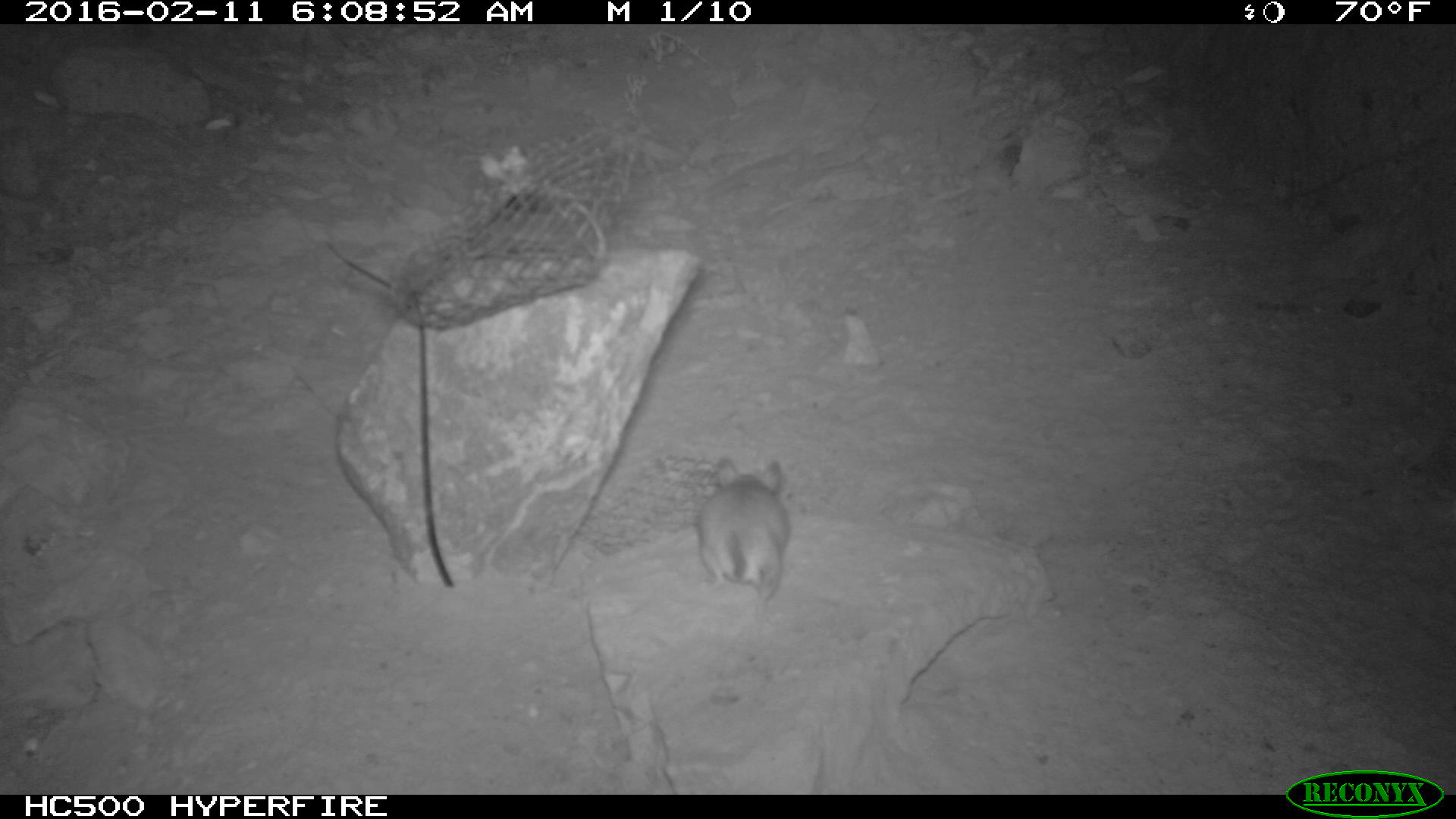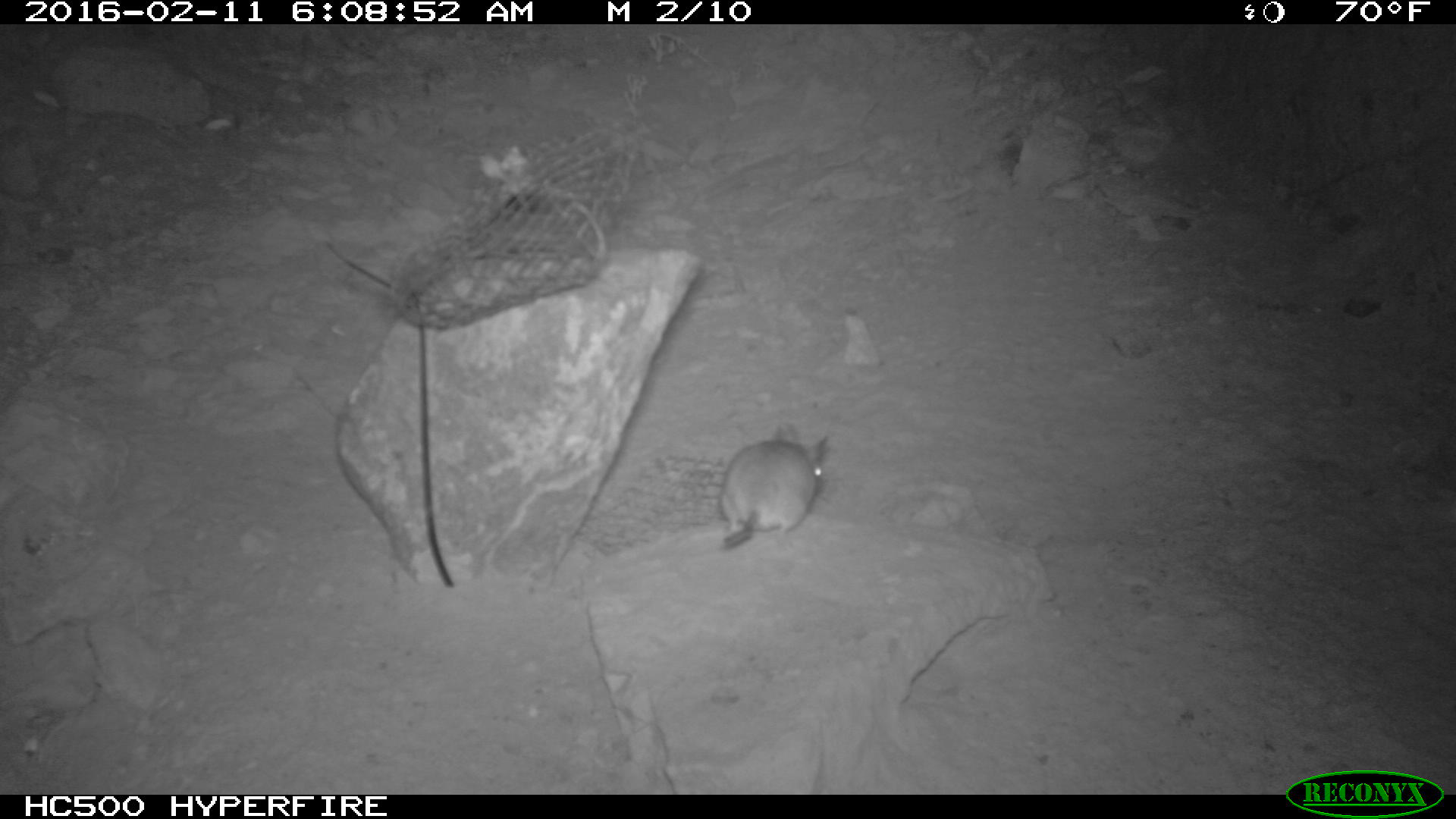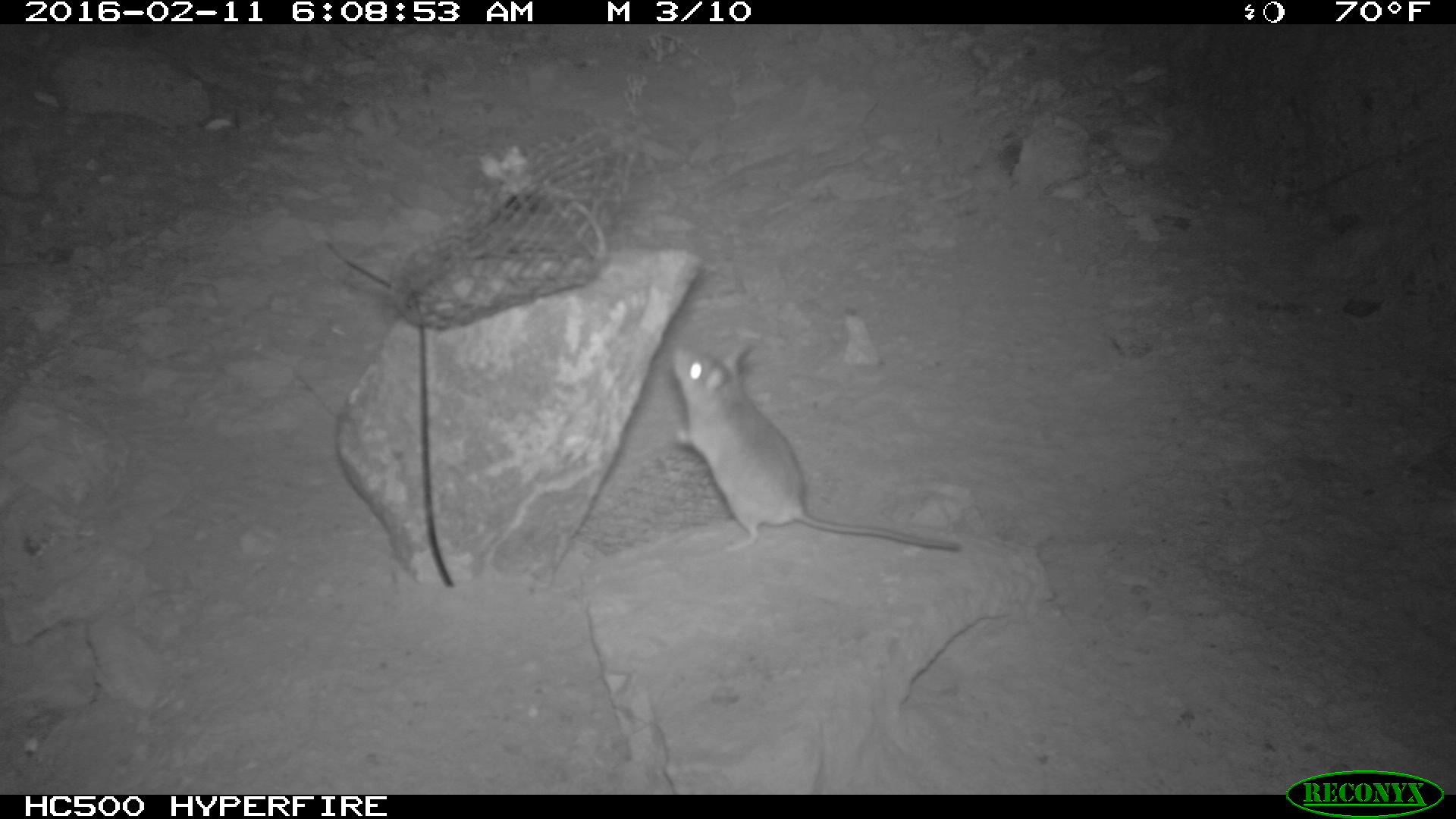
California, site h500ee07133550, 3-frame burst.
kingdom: Animalia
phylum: Chordata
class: Mammalia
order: Rodentia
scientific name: Rodentia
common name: rodent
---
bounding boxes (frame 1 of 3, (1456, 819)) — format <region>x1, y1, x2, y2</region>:
rodent: <region>696, 453, 795, 601</region>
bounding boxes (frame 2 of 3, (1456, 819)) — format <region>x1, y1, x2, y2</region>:
rodent: <region>719, 422, 829, 552</region>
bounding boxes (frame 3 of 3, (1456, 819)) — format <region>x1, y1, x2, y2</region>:
rodent: <region>670, 344, 961, 552</region>